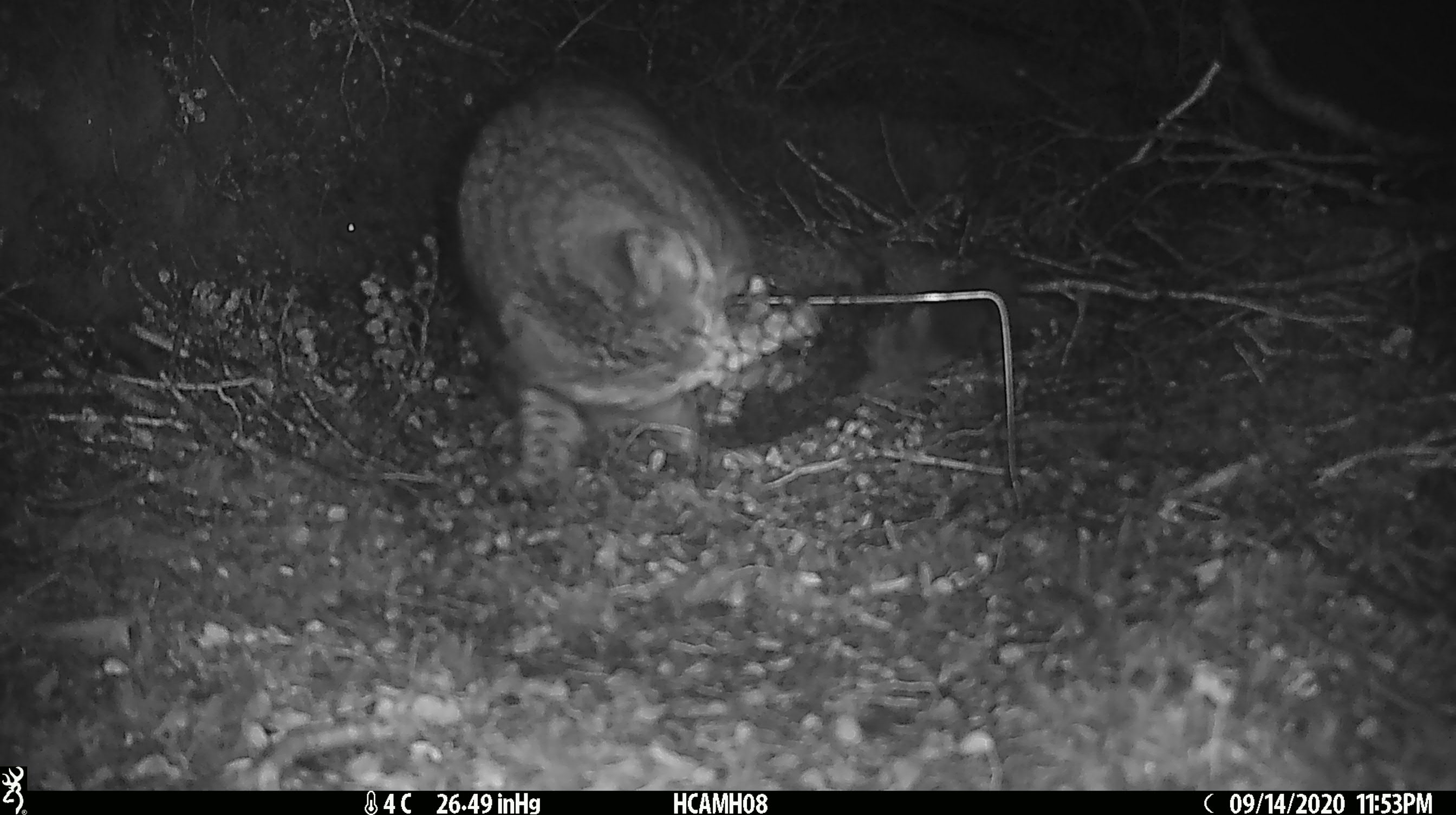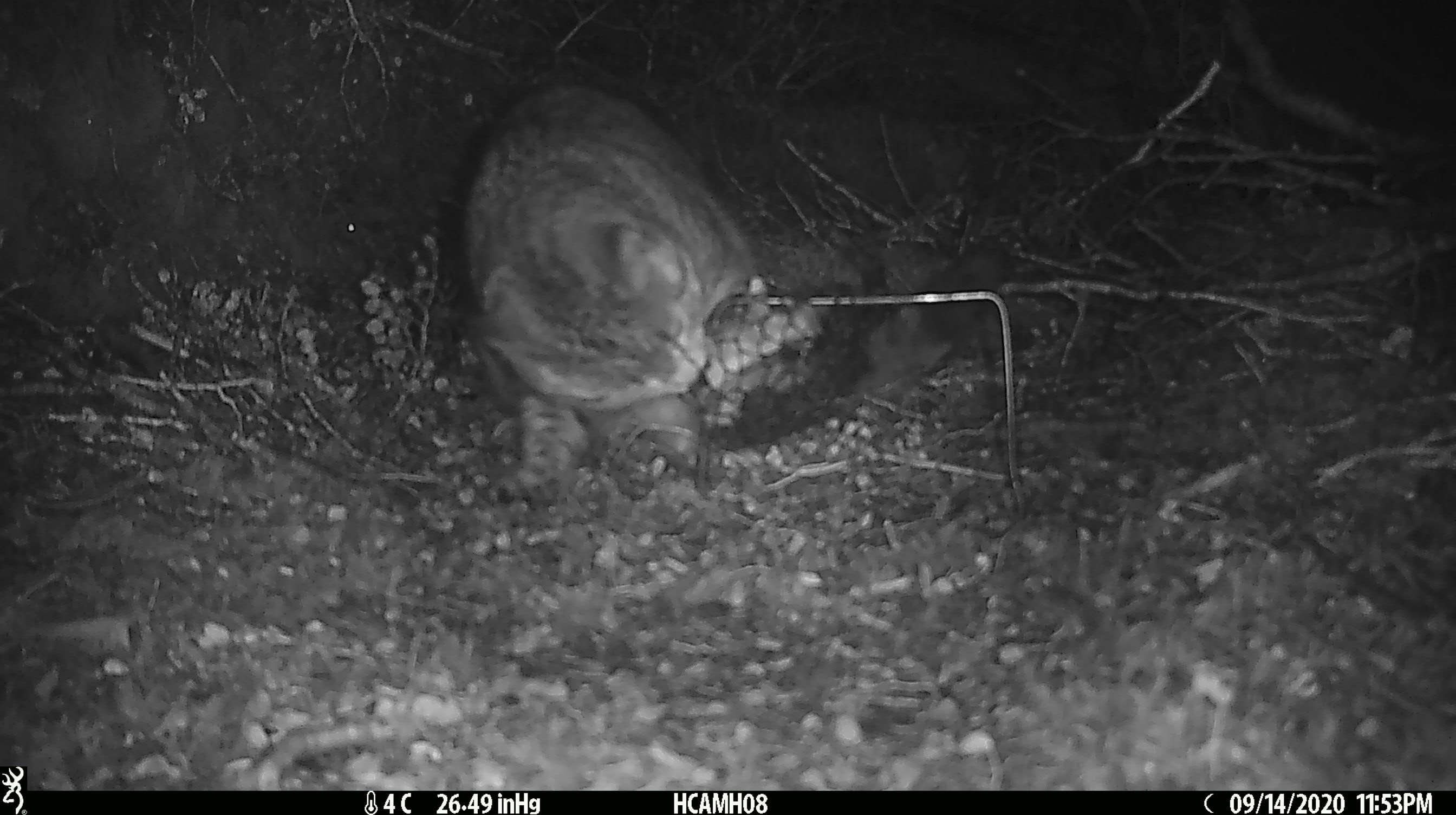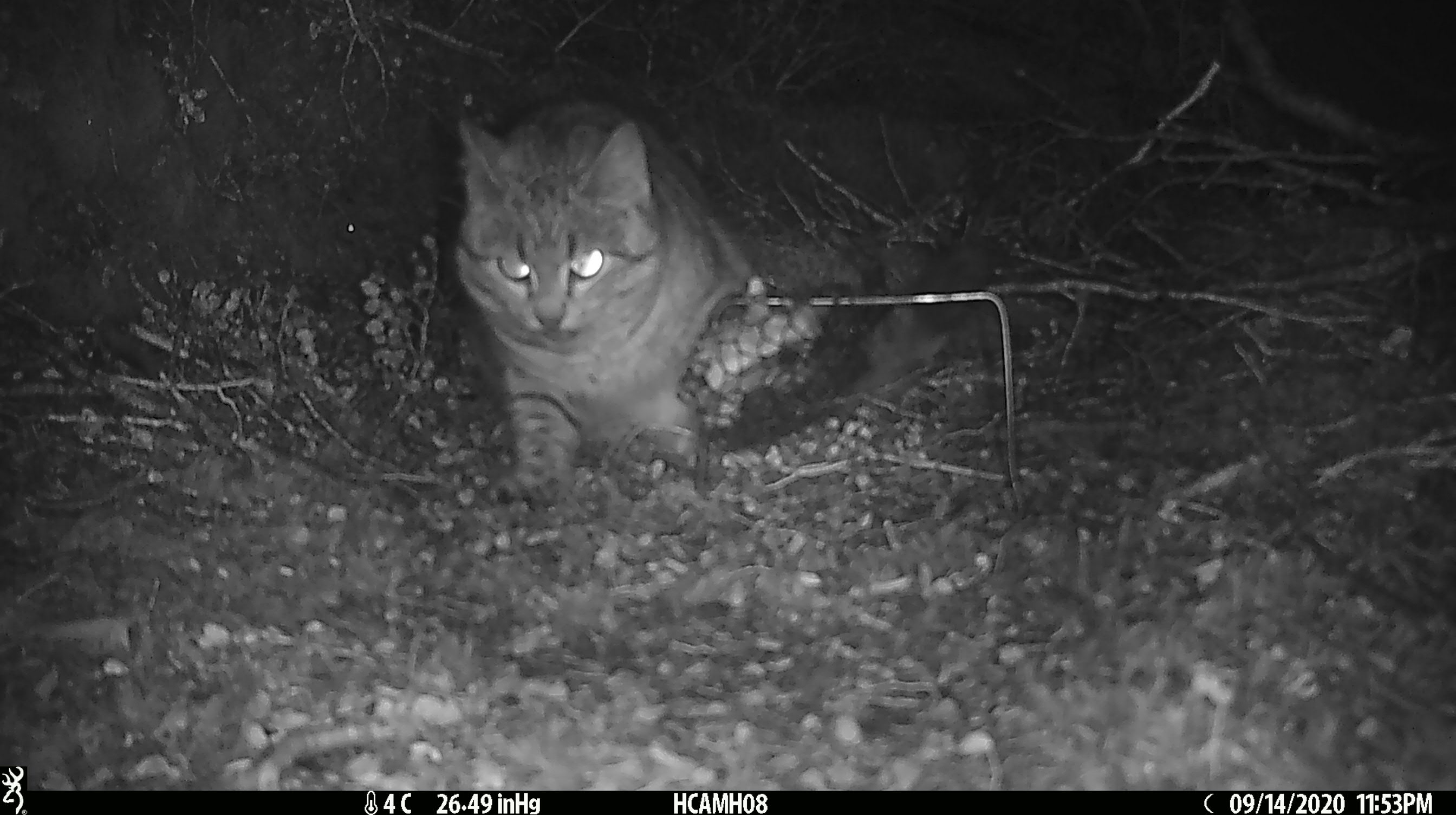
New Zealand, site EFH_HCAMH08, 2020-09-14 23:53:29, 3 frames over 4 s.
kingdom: Animalia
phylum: Chordata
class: Mammalia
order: Carnivora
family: Felidae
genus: Felis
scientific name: Felis catus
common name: domestic cat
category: cat